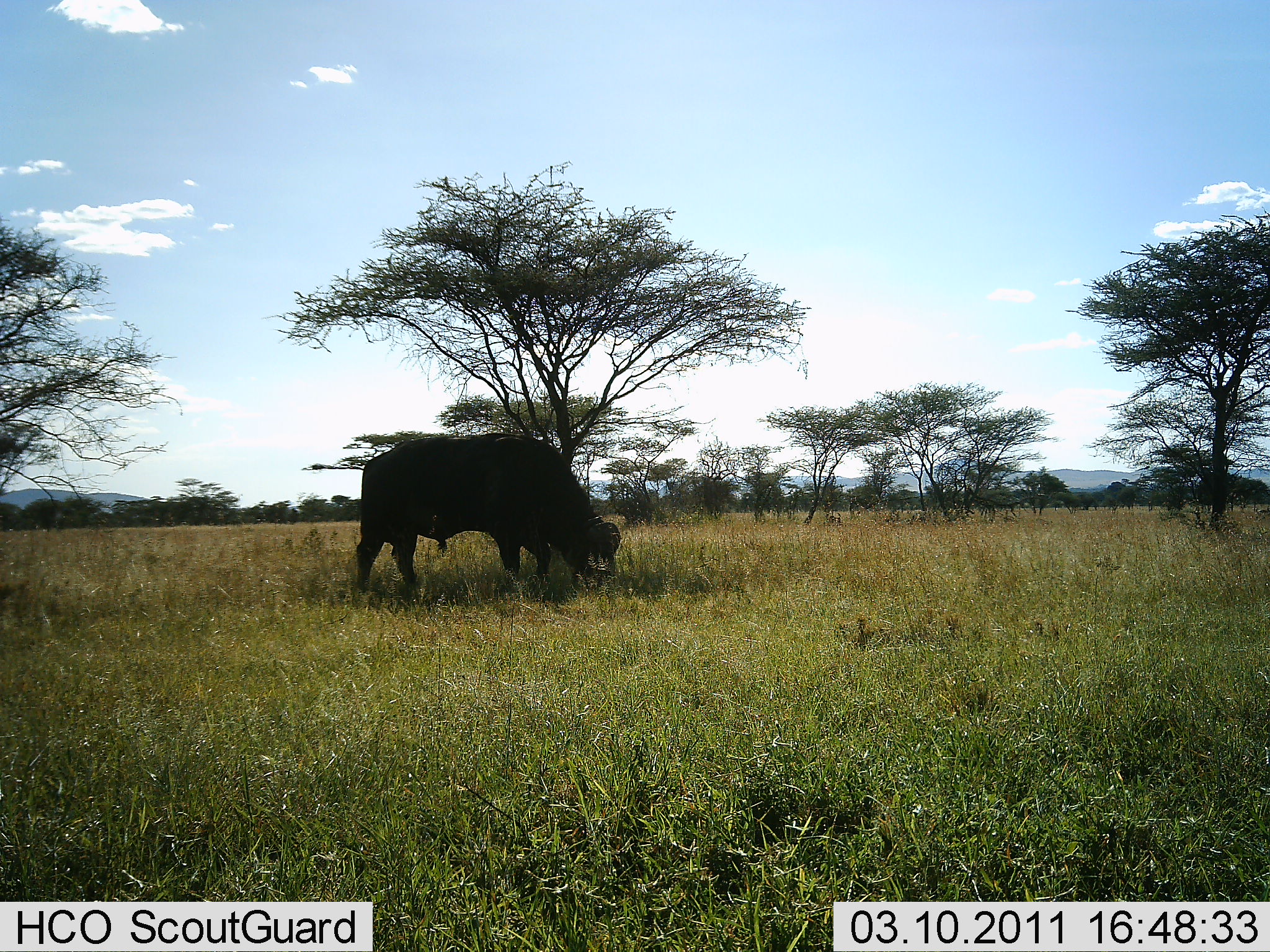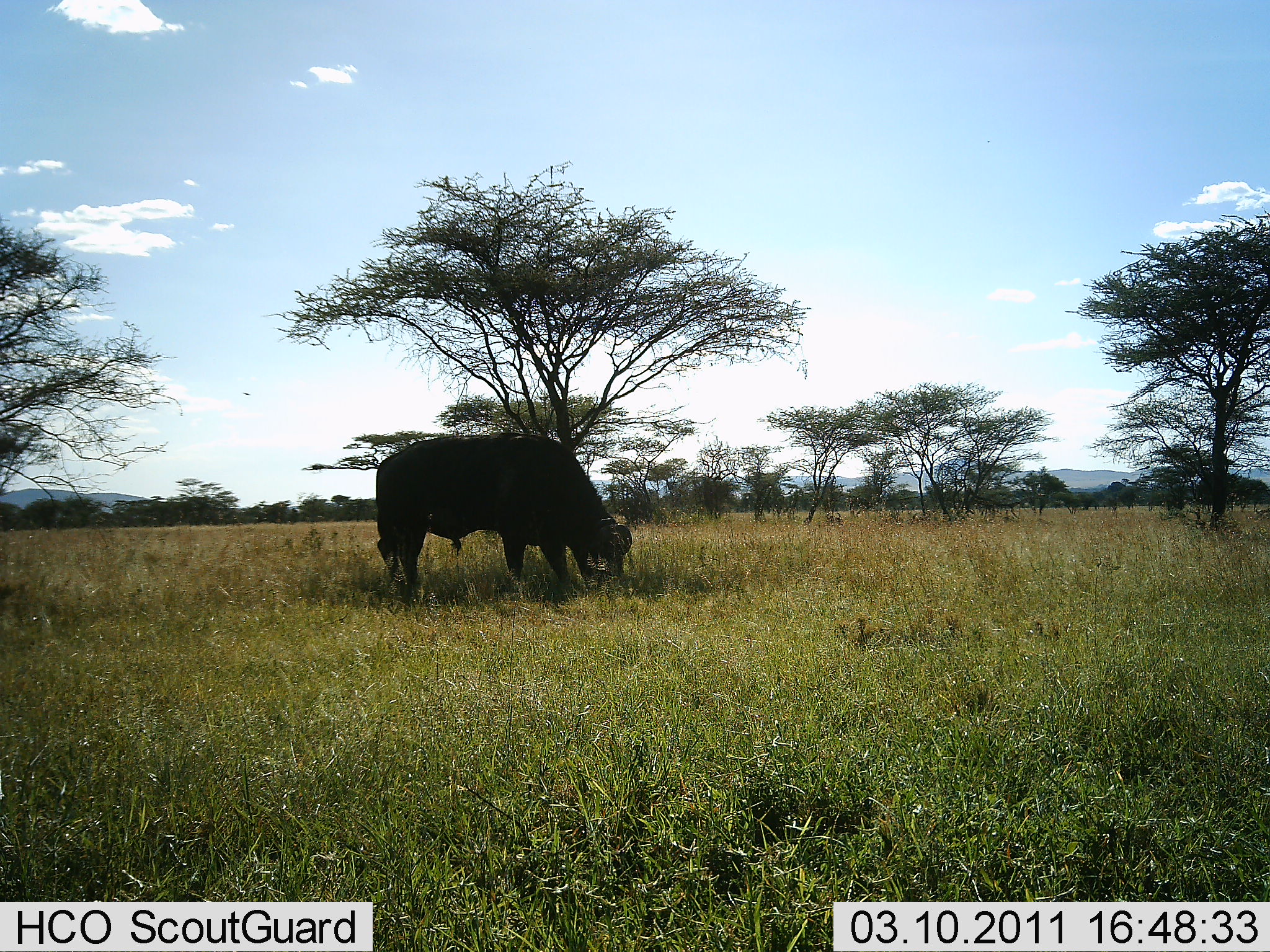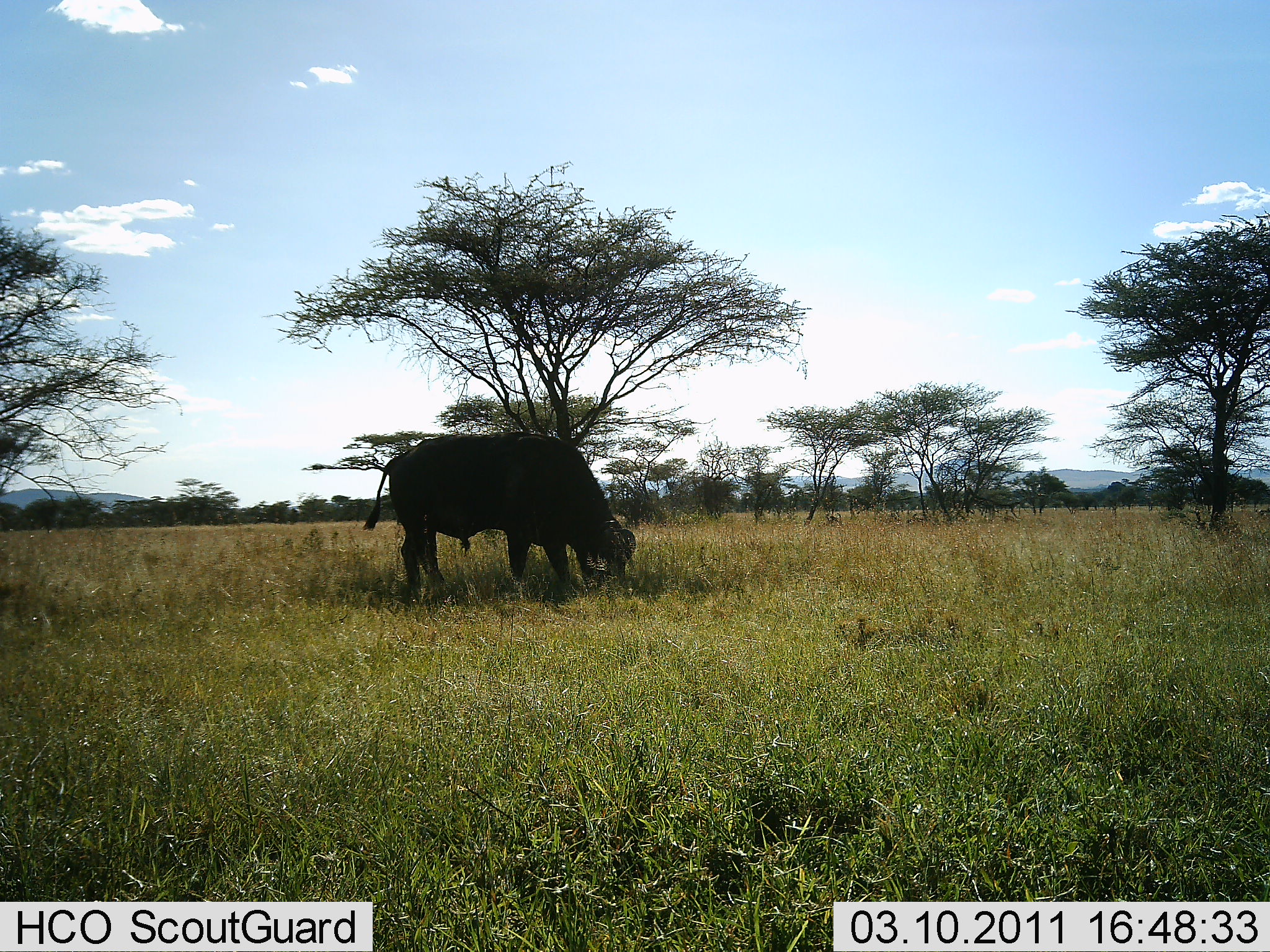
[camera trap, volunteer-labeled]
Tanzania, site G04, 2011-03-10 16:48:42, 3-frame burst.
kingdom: Animalia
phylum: Chordata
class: Mammalia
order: Artiodactyla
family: Bovidae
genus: Syncerus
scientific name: Syncerus caffer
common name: cape buffalo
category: buffalo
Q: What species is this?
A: Buffalo (cape buffalo) (Syncerus caffer).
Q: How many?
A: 1.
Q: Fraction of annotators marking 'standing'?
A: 17%.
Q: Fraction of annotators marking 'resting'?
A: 0%.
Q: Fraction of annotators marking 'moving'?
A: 8%.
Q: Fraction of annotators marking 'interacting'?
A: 0%.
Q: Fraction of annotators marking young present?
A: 0%.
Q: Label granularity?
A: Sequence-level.